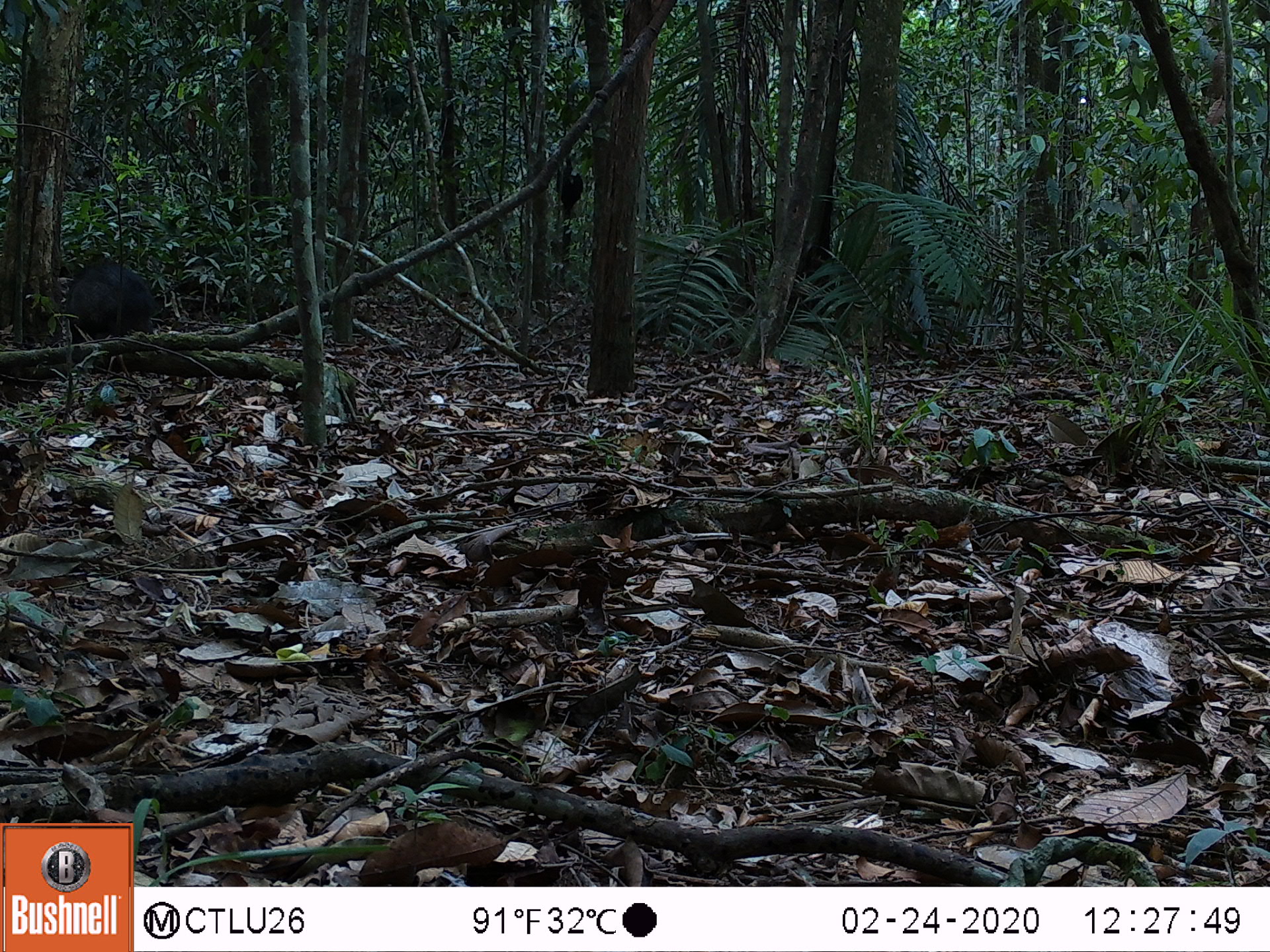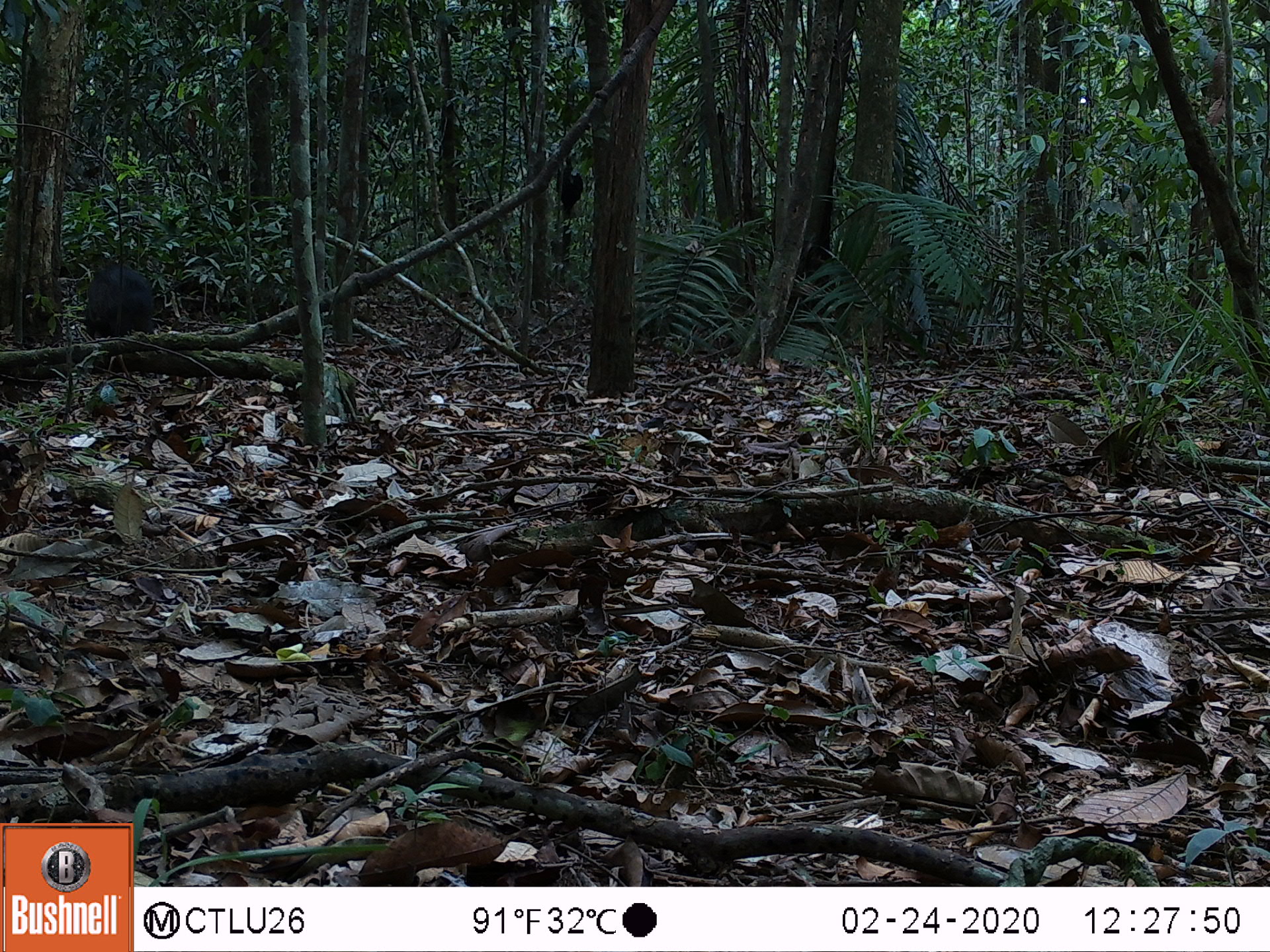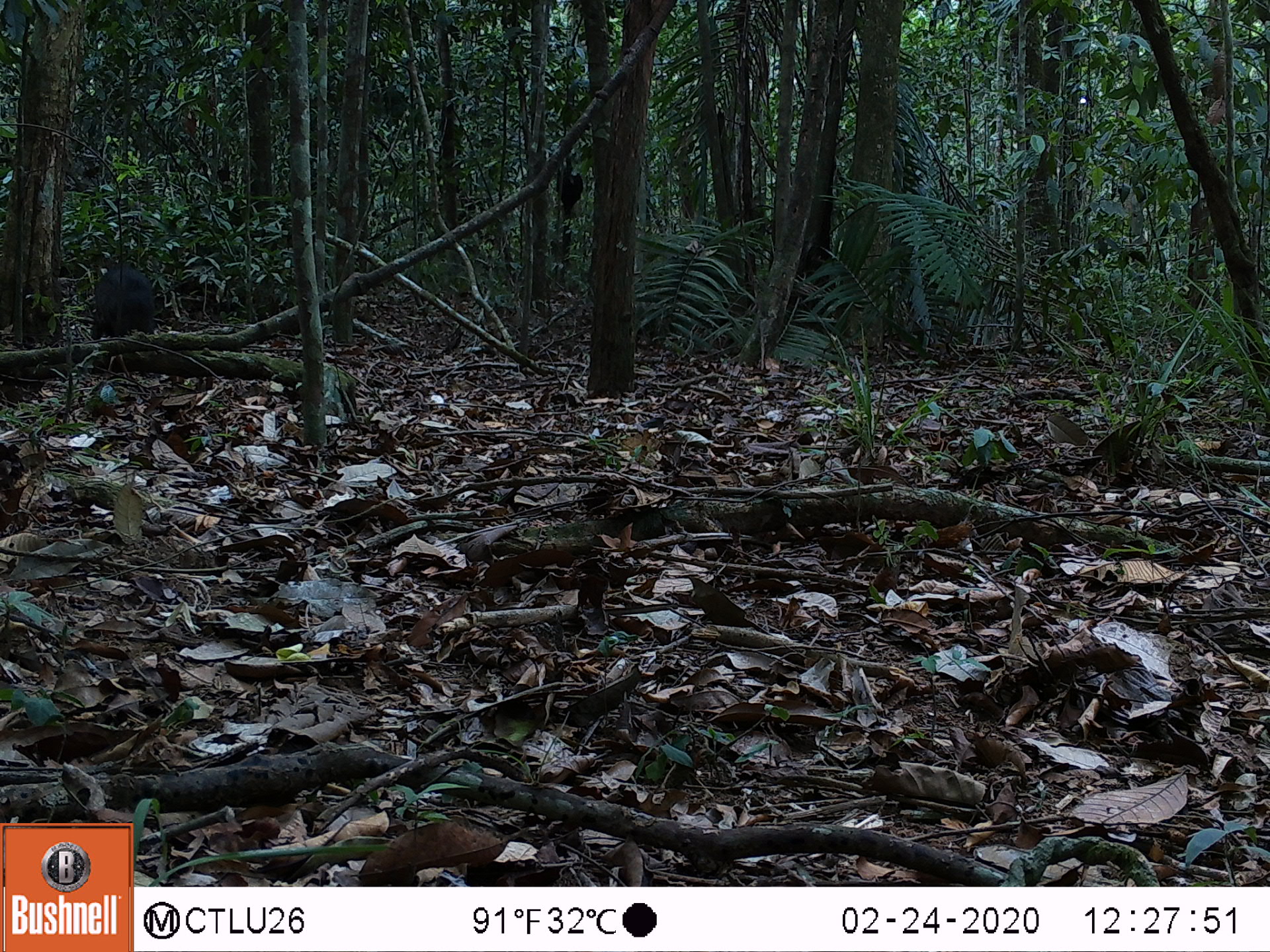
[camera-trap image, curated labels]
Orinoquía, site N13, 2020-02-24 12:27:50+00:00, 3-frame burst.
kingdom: Animalia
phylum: Chordata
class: Mammalia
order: Artiodactyla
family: Tayassuidae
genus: Pecari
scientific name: Pecari tajacu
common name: collared peccary